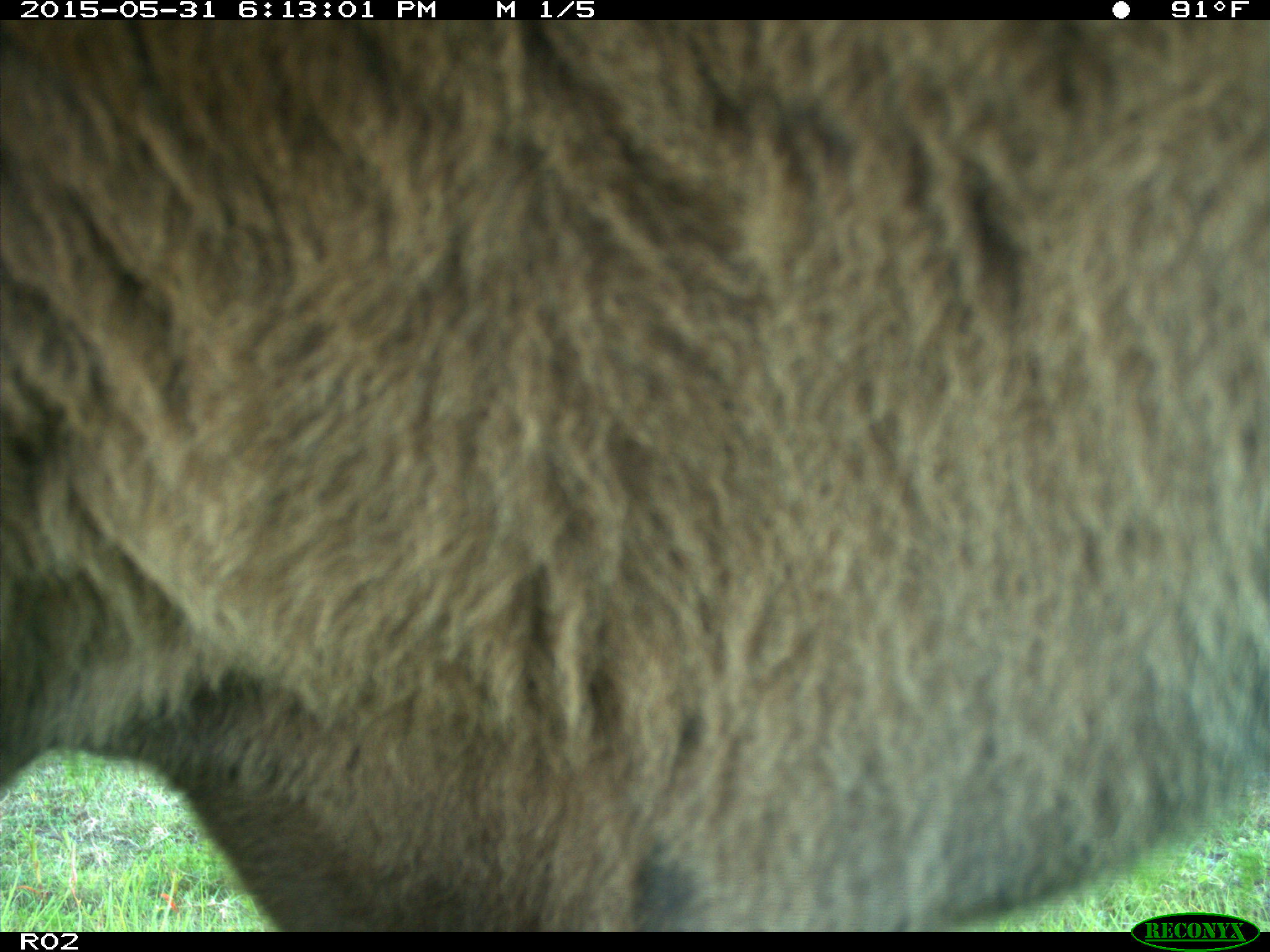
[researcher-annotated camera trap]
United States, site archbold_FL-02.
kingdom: Animalia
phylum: Chordata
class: Mammalia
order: Artiodactyla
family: Bovidae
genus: Bos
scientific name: Bos taurus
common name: domestic cow